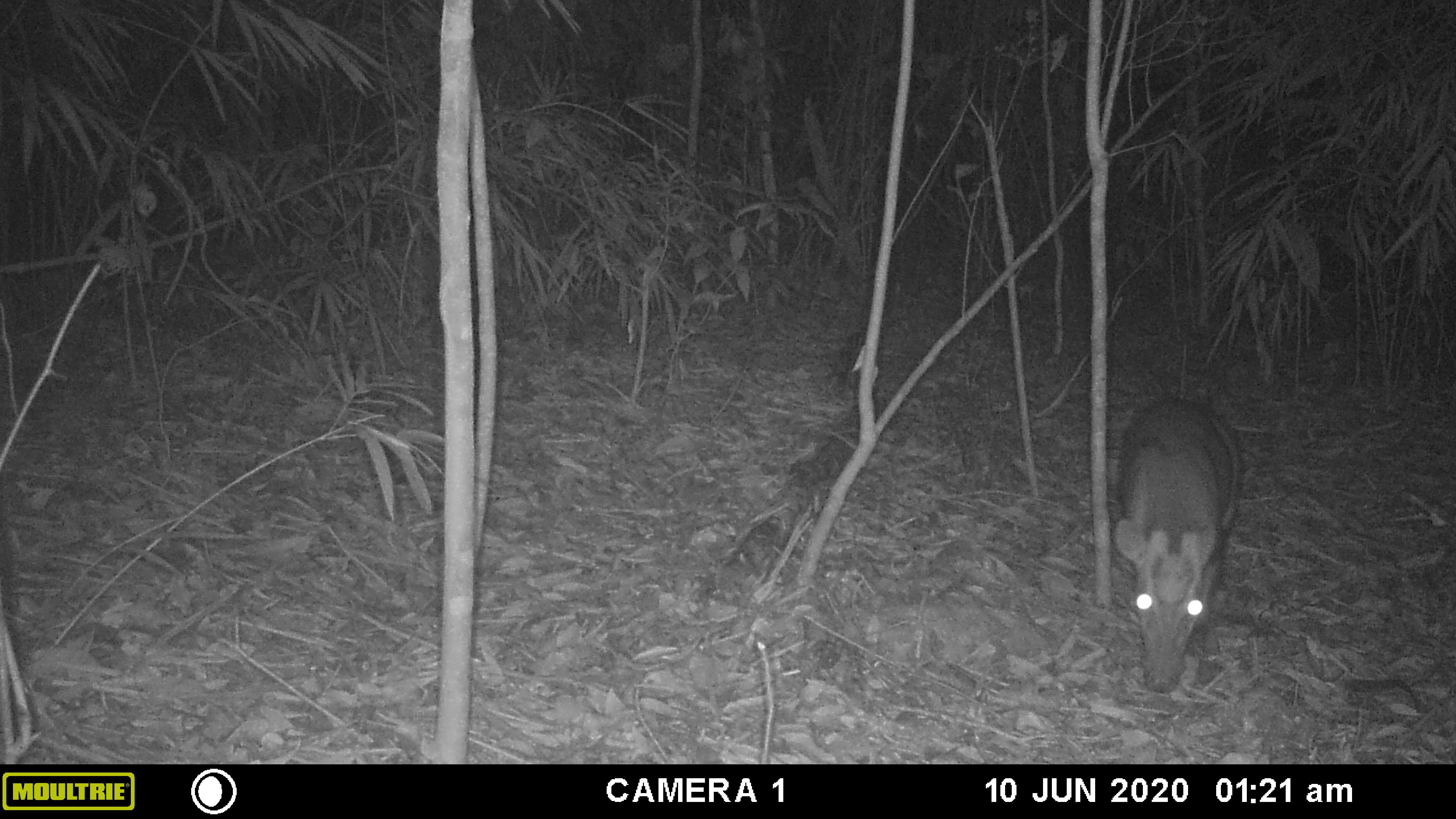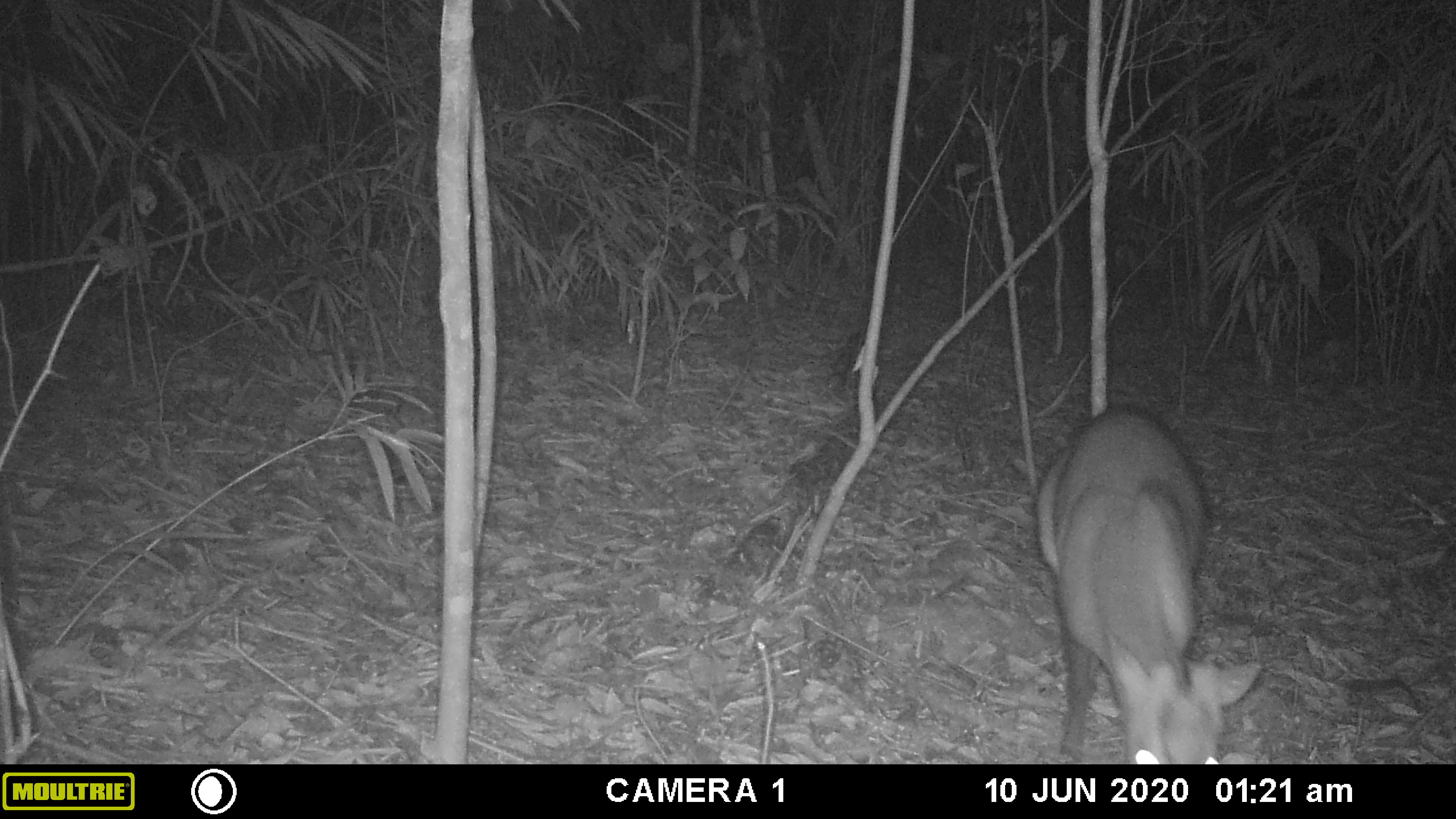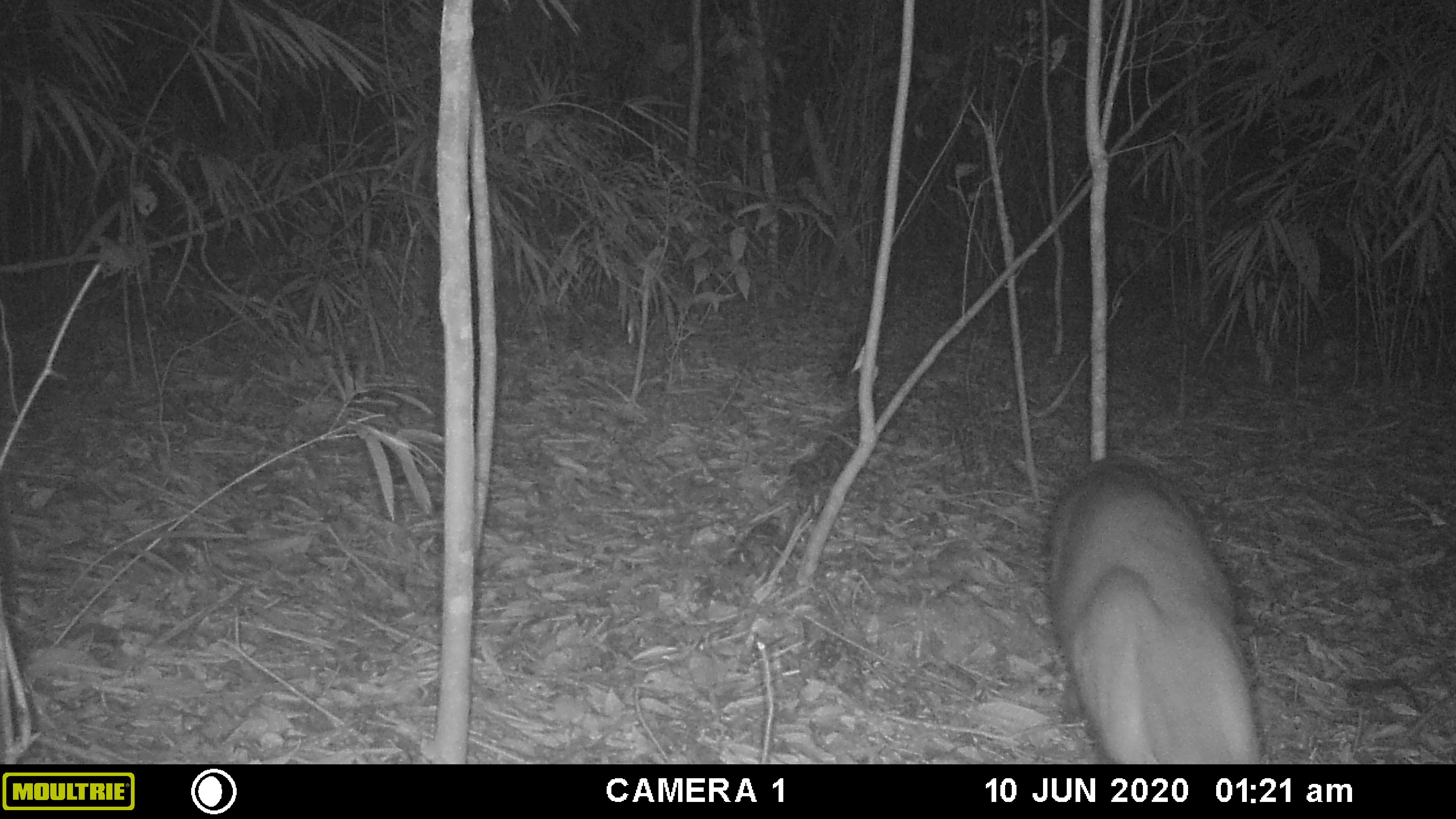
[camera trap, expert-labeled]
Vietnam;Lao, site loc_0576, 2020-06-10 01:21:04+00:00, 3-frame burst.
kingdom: Animalia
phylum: Chordata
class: Mammalia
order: Artiodactyla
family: Cervidae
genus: Muntiacus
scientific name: Muntiacus rooseveltorum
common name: roosevelt's muntjac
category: roosevelts muntjac group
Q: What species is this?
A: Roosevelts muntjac group (roosevelt's muntjac) (Muntiacus rooseveltorum).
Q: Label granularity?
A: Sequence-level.